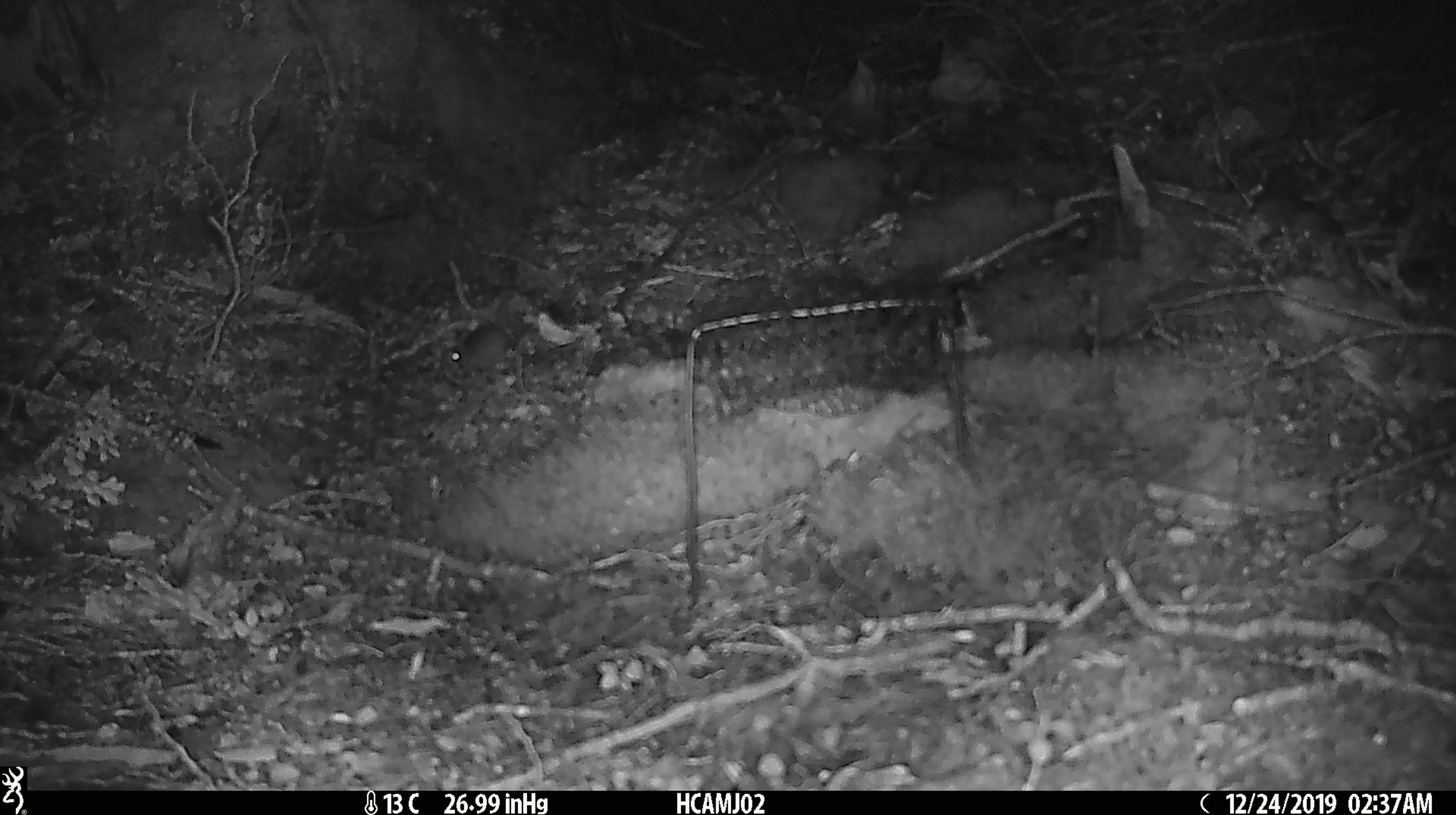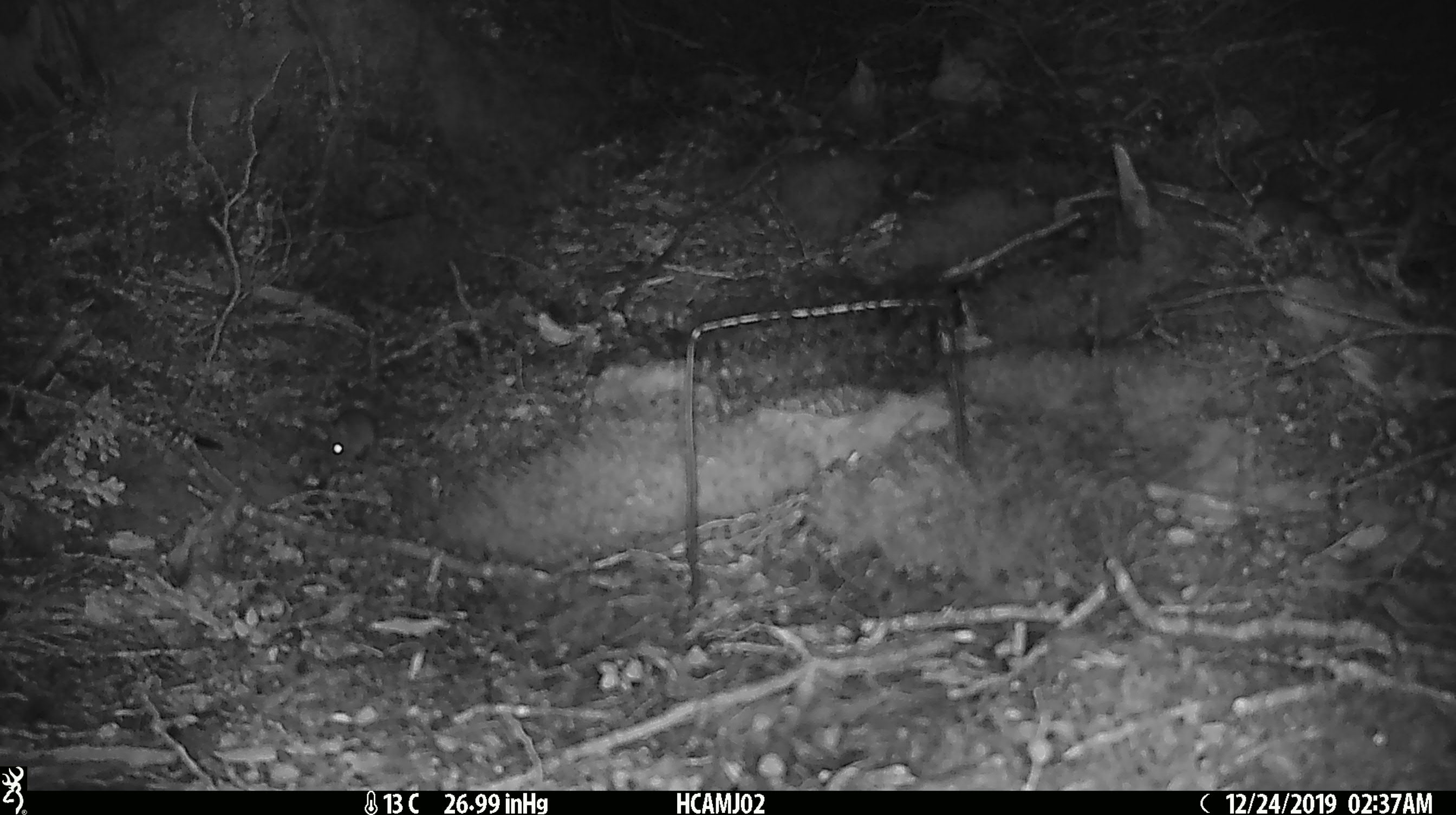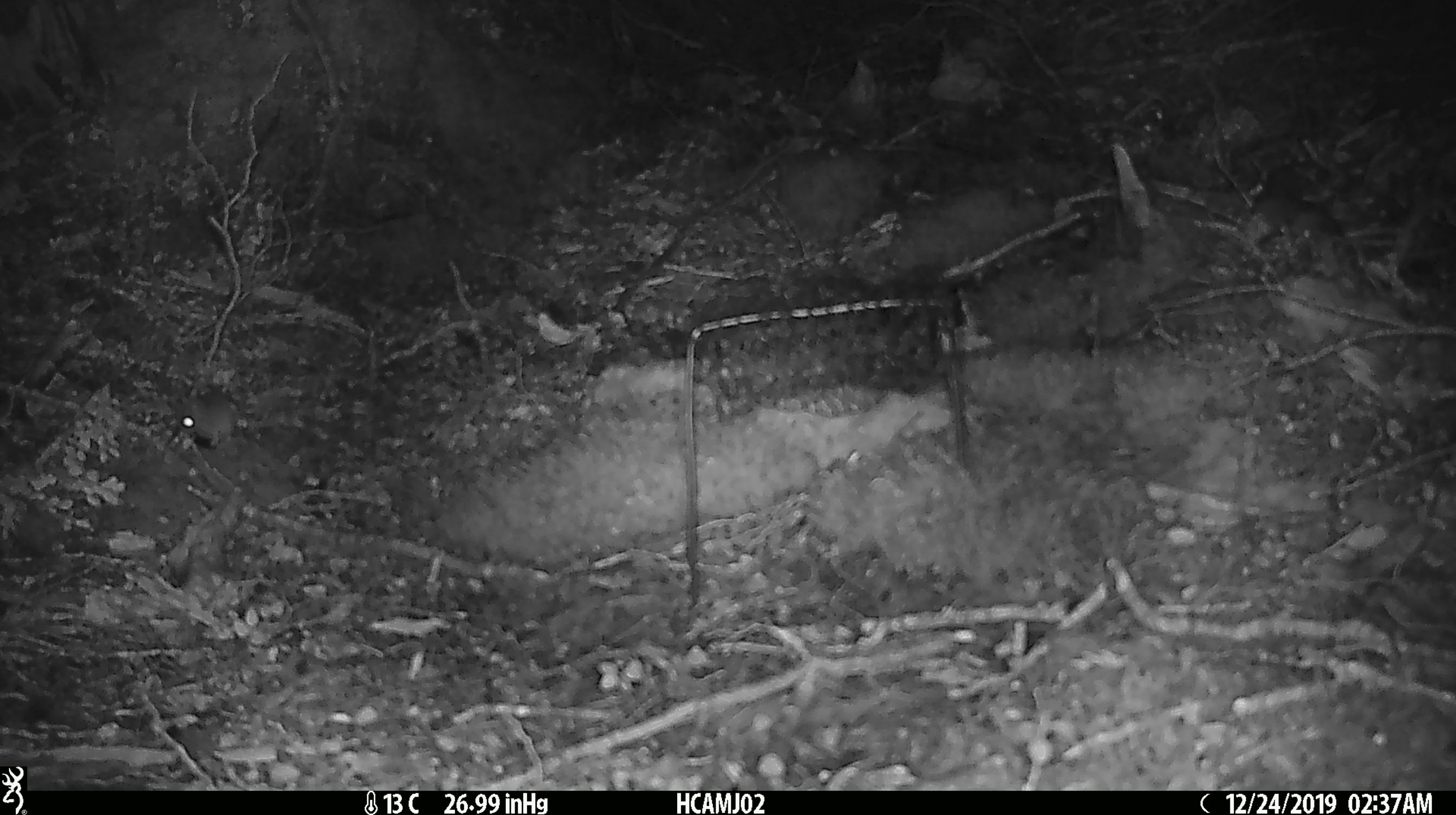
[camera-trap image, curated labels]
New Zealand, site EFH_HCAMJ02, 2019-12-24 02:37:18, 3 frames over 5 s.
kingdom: Animalia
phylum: Chordata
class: Mammalia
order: Rodentia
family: Muridae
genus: Mus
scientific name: Mus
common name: mouse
Mouse (Mus).